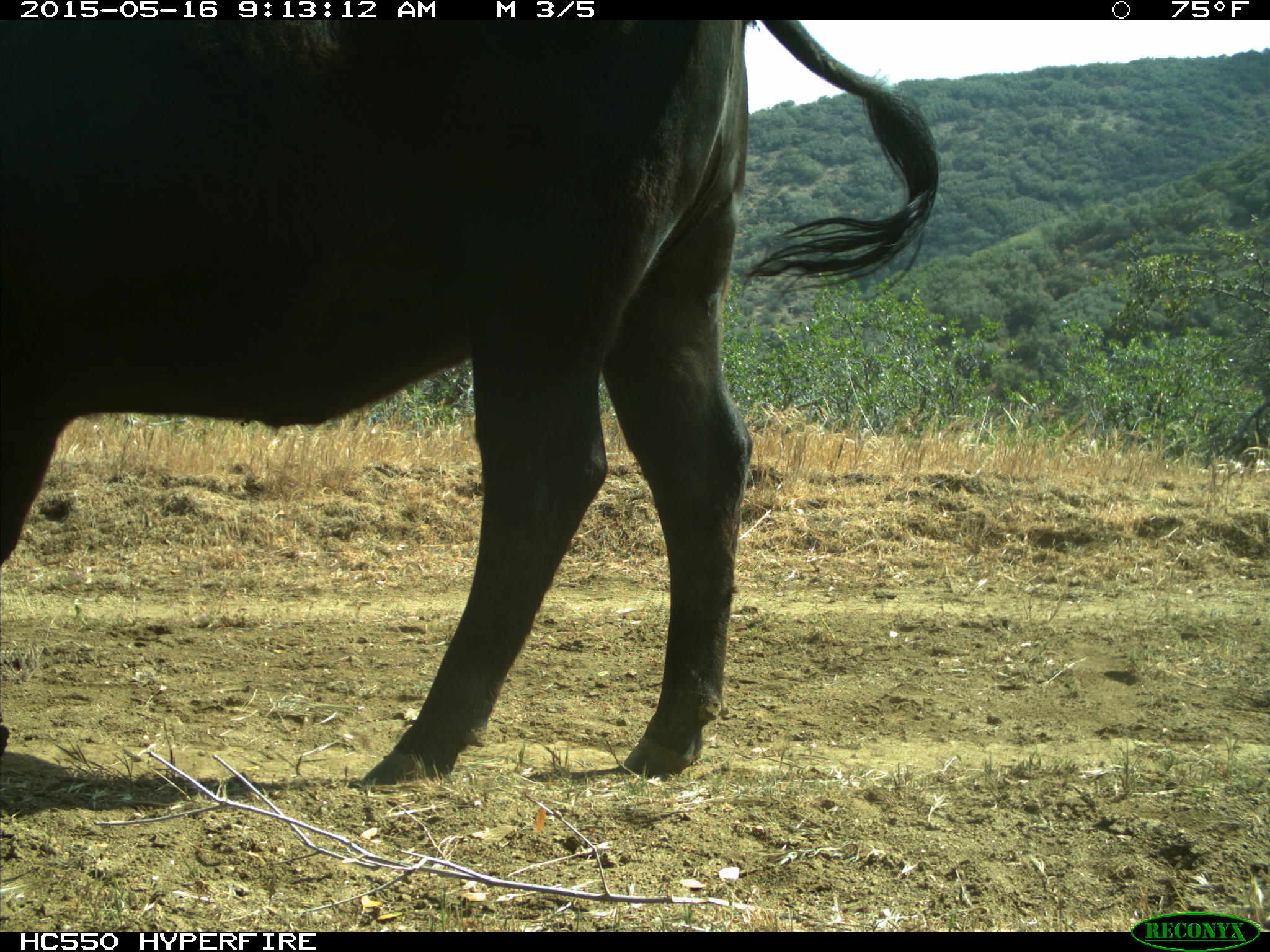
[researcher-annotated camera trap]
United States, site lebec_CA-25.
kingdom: Animalia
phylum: Chordata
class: Mammalia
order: Artiodactyla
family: Bovidae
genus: Bos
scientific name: Bos taurus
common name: domestic cow